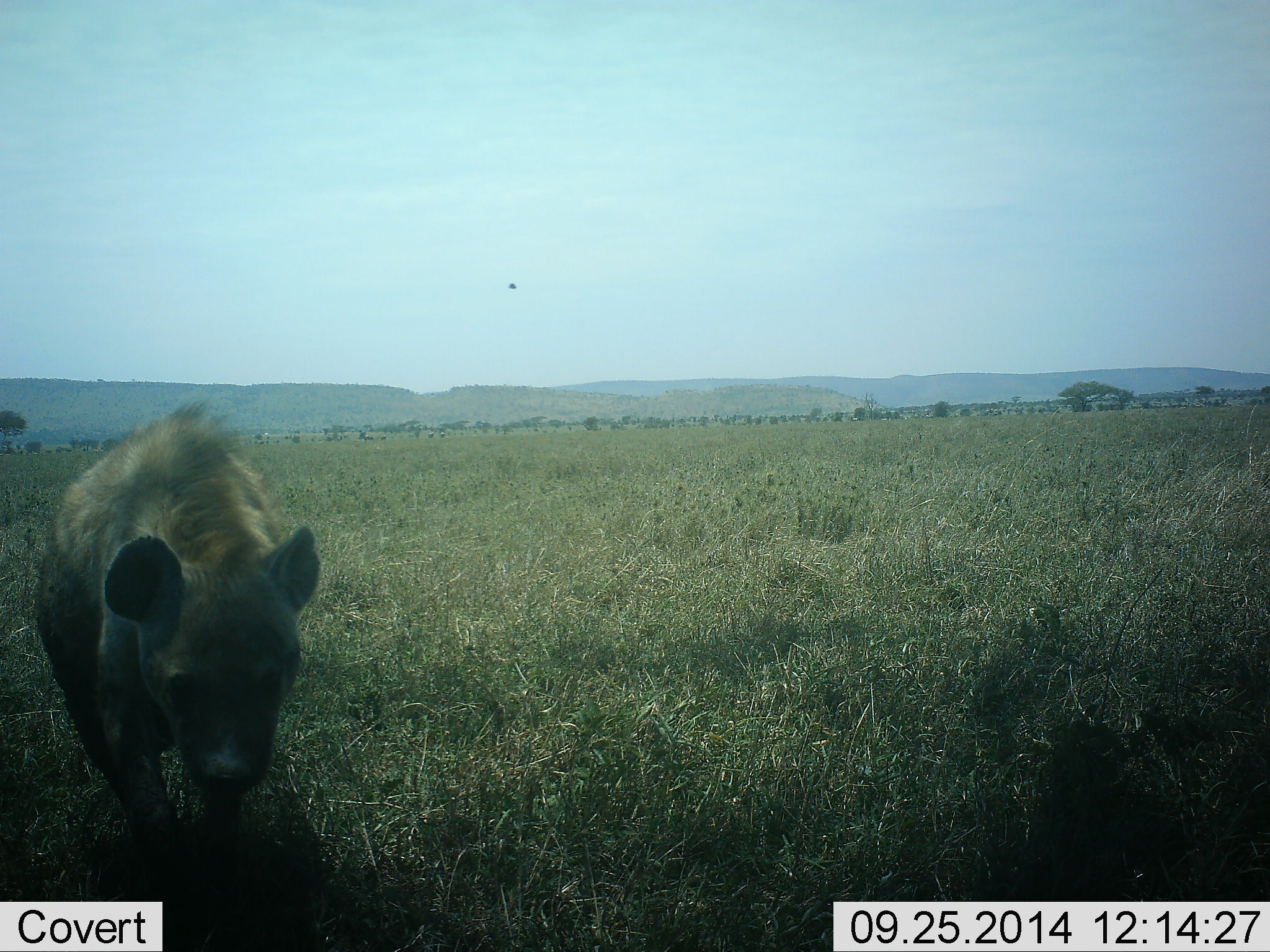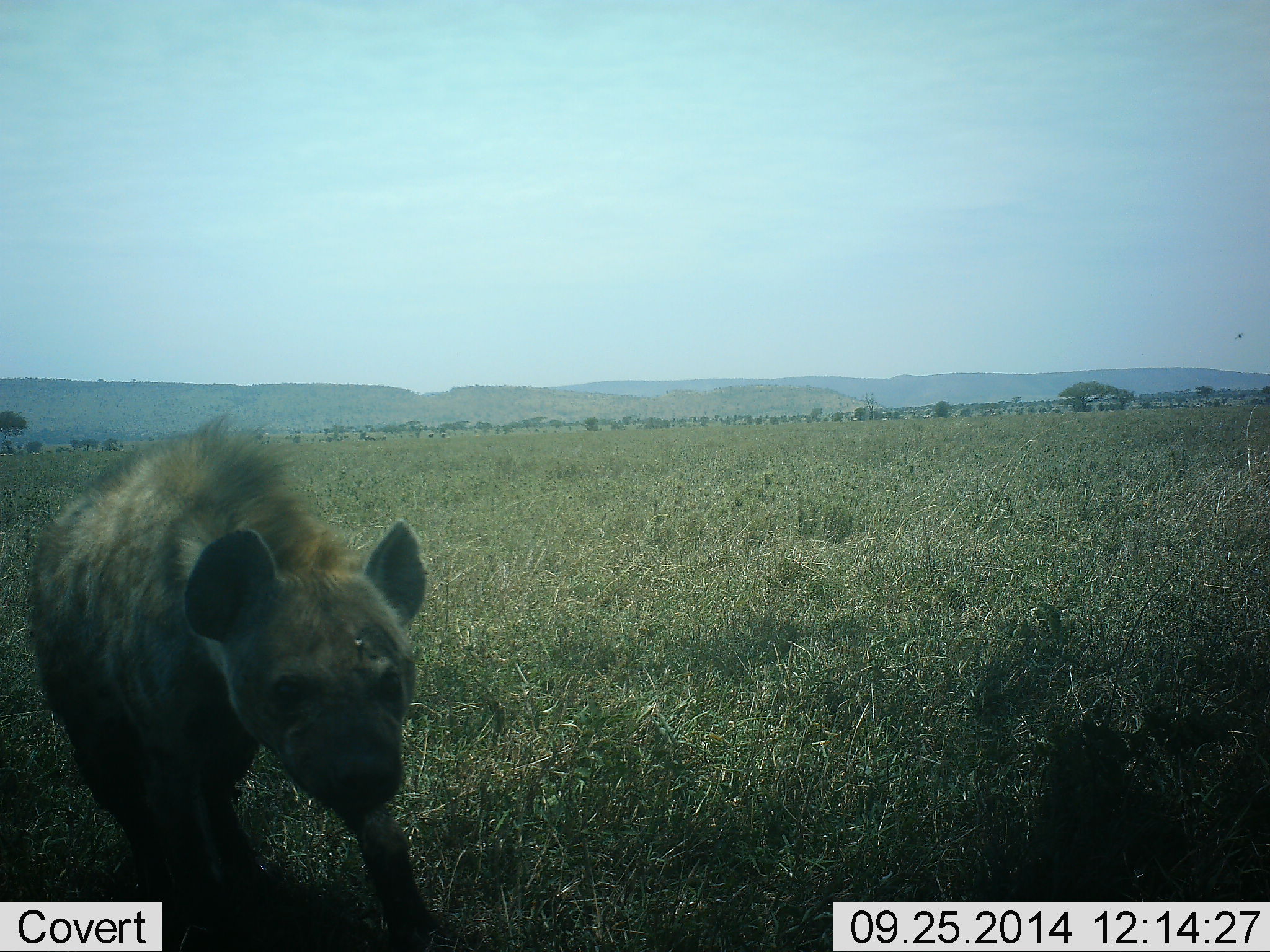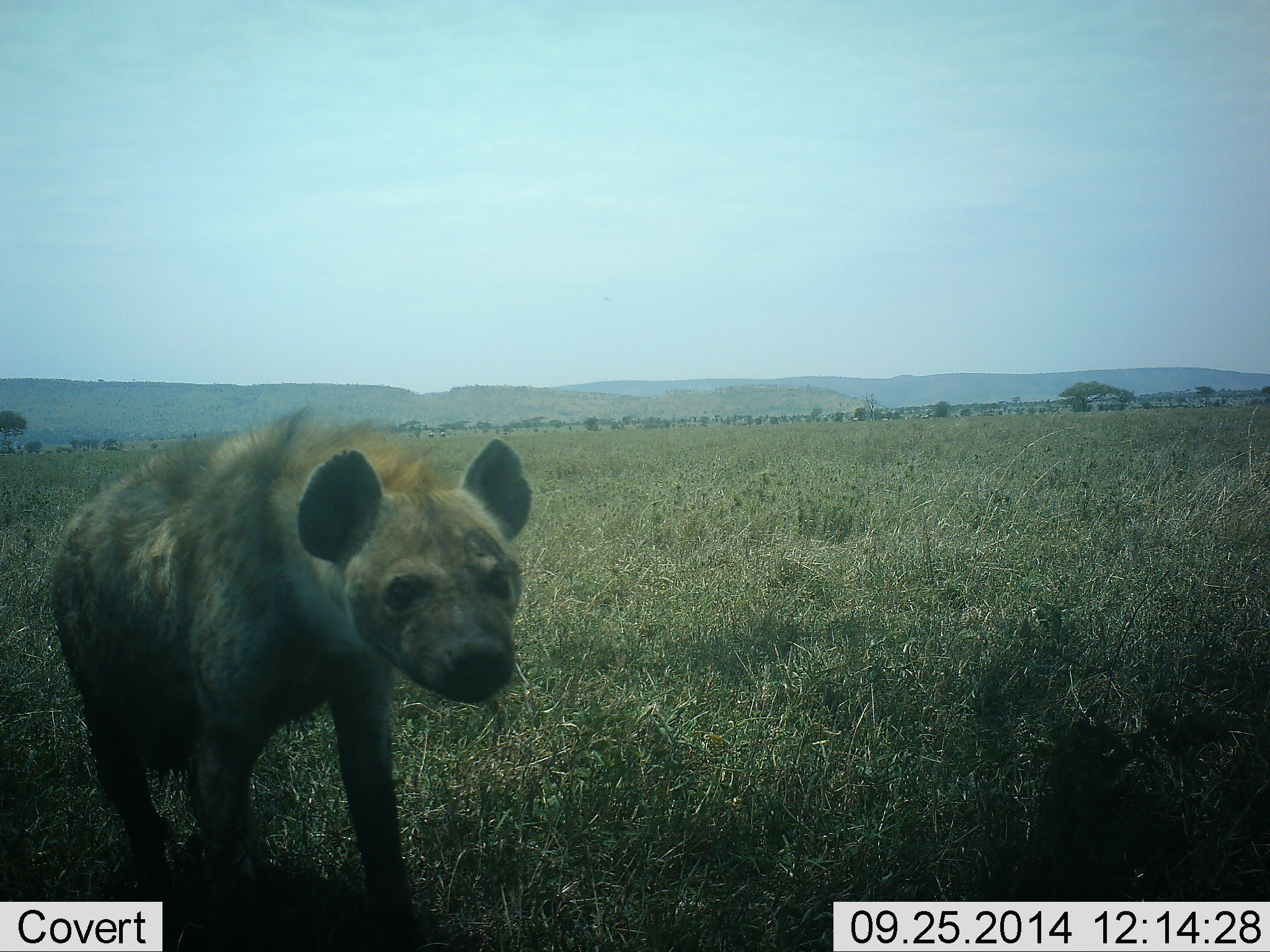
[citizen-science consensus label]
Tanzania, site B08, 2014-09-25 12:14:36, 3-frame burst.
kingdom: Animalia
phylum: Chordata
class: Mammalia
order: Carnivora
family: Hyaenidae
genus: Crocuta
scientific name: Crocuta crocuta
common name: spotted hyena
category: hyenaspotted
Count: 1.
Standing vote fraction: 9%.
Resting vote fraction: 0%.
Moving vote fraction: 100%.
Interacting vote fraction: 0%.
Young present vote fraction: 0%.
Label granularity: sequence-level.